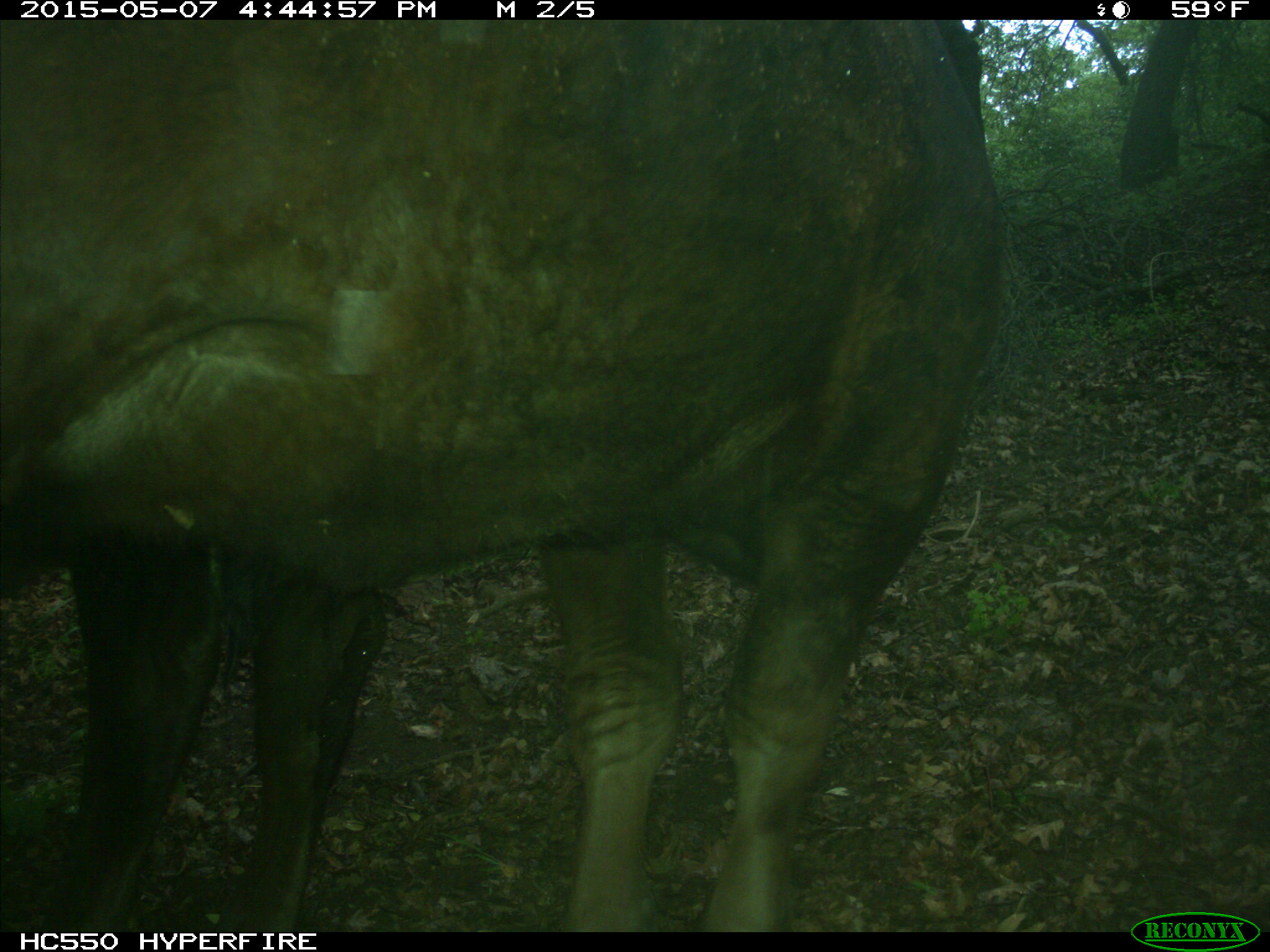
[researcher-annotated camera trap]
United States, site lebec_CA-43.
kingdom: Animalia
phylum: Chordata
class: Mammalia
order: Artiodactyla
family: Bovidae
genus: Bos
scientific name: Bos taurus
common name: domestic cow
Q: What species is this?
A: Bos taurus (domestic cow).